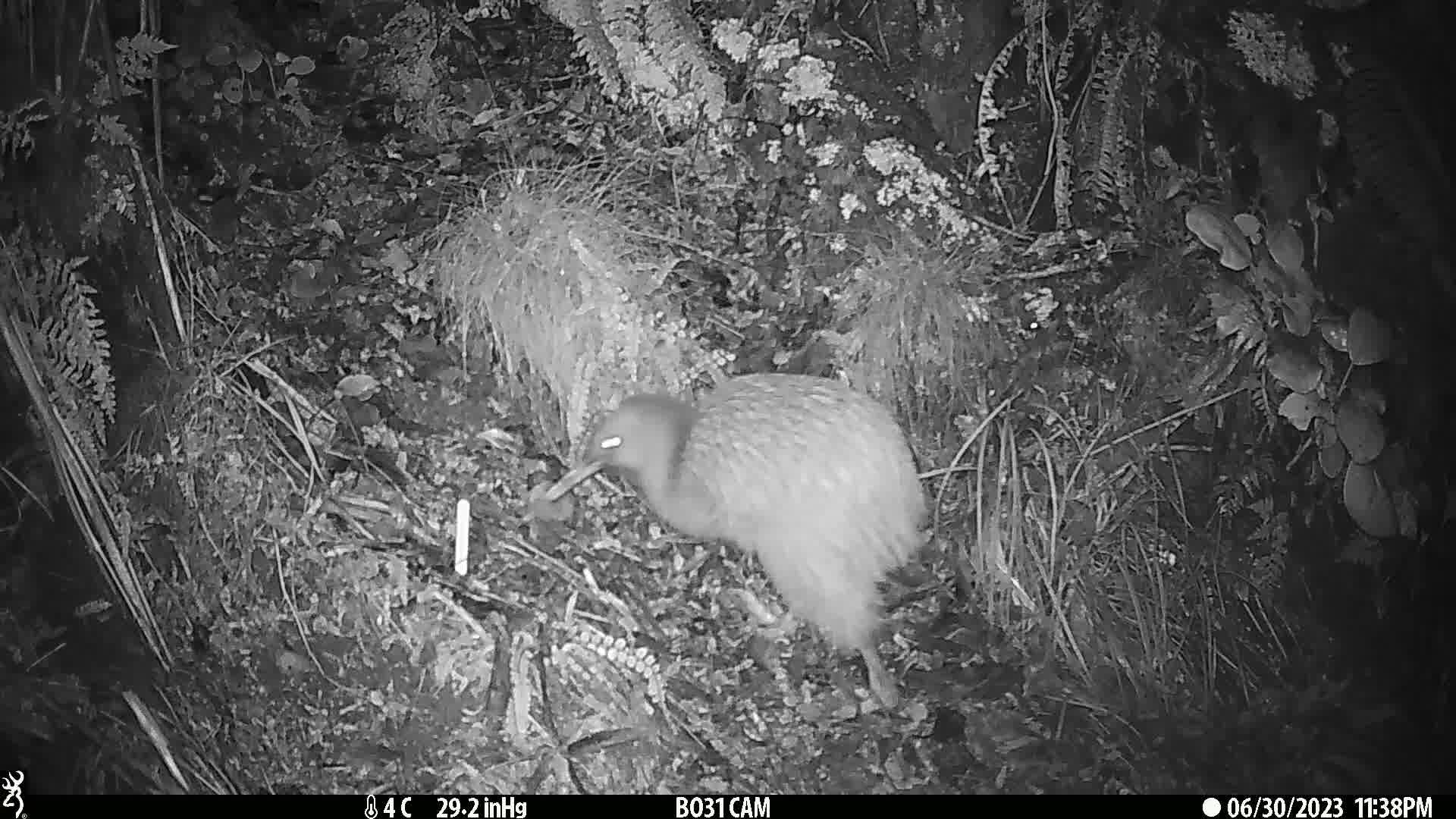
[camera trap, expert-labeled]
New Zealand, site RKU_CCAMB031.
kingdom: Animalia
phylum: Chordata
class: Aves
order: Apterygiformes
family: Apterygidae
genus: Apteryx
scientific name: Apteryx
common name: kiwi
Kiwi (Apteryx).